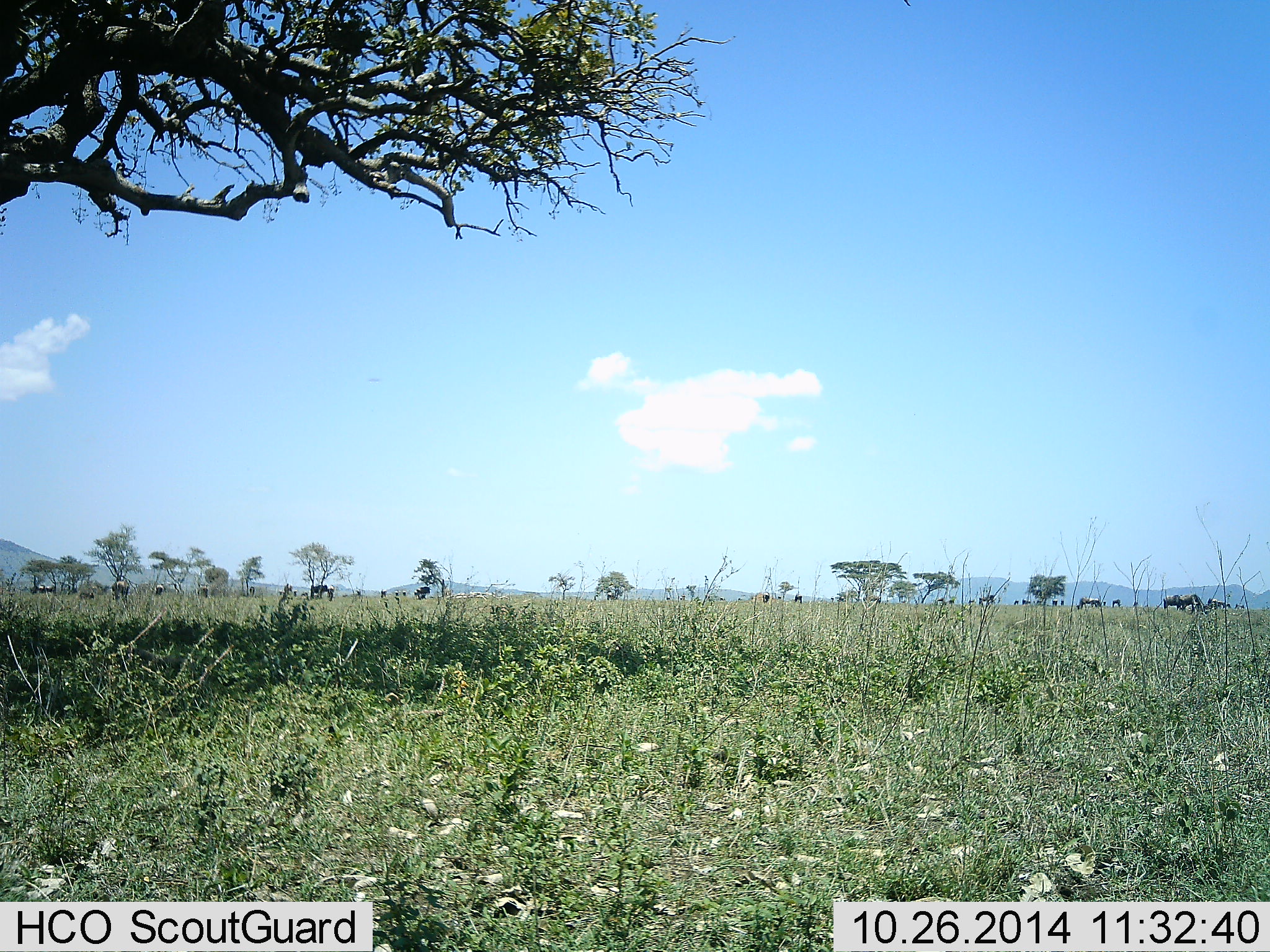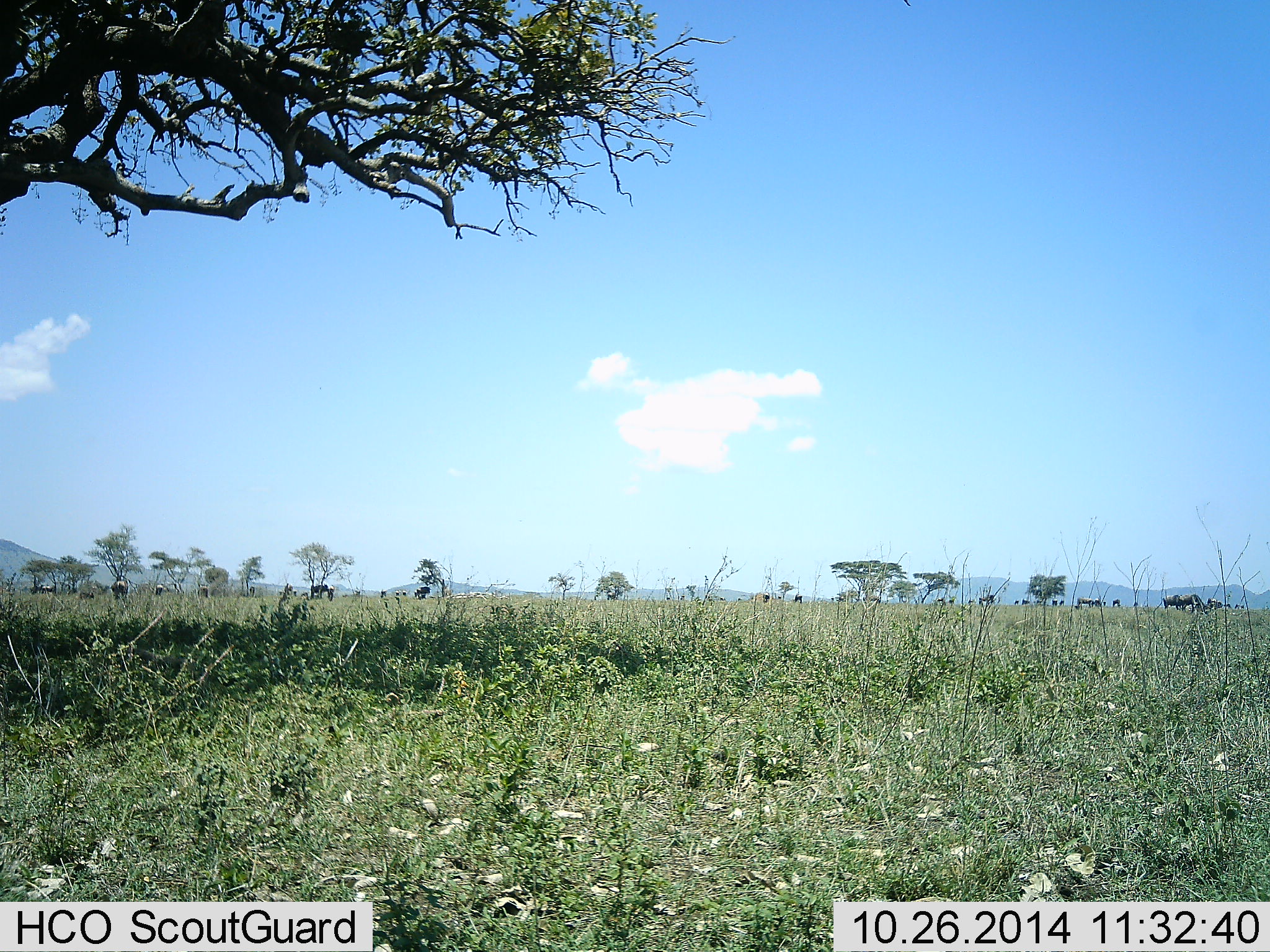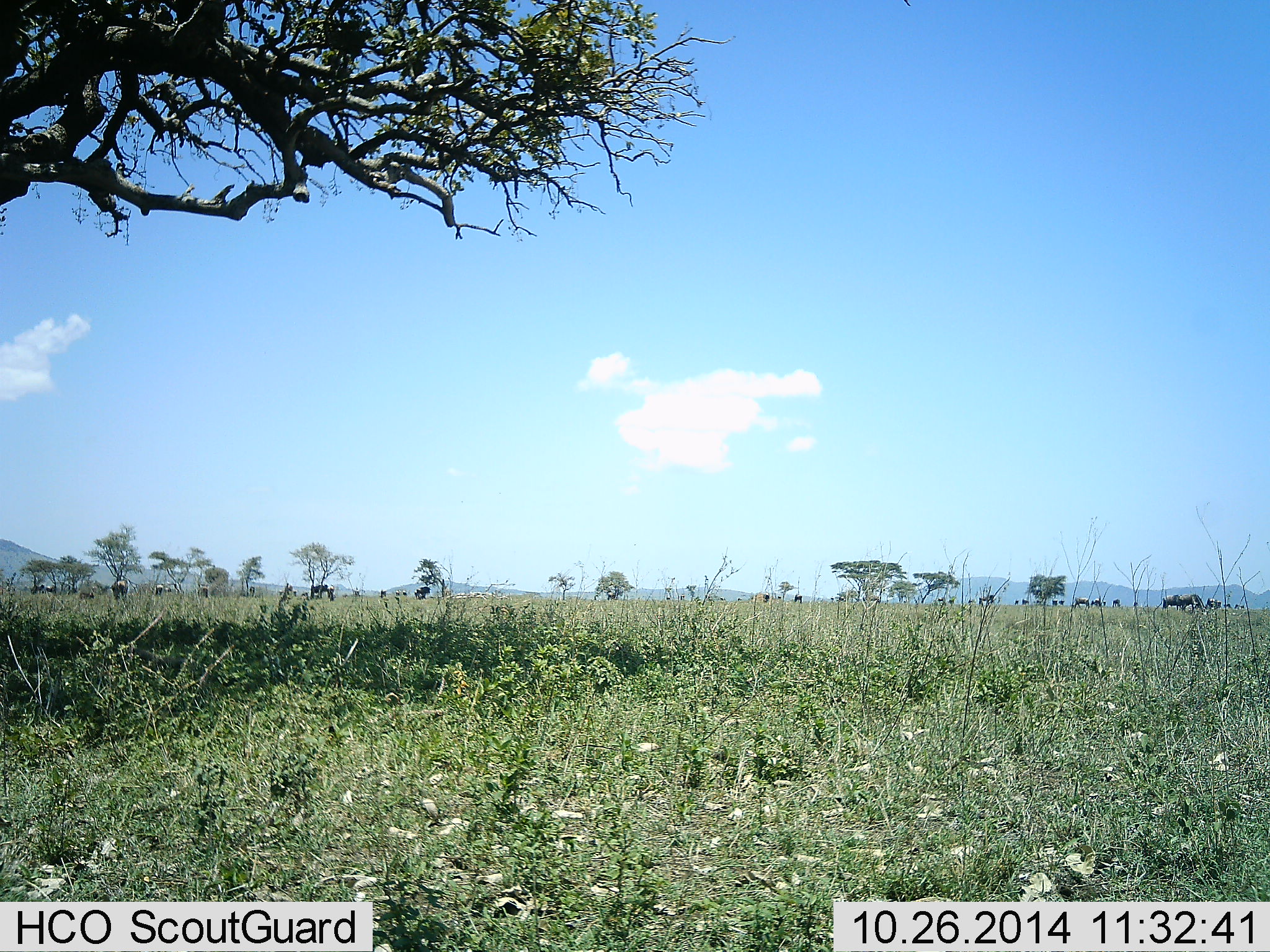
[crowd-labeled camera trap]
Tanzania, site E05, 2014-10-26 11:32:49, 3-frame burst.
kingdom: Animalia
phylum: Chordata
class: Mammalia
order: Artiodactyla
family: Bovidae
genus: Connochaetes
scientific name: Connochaetes taurinus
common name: blue wildebeest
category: wildebeest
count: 11-50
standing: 60%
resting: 10%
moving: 50%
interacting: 10%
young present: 0%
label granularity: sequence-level